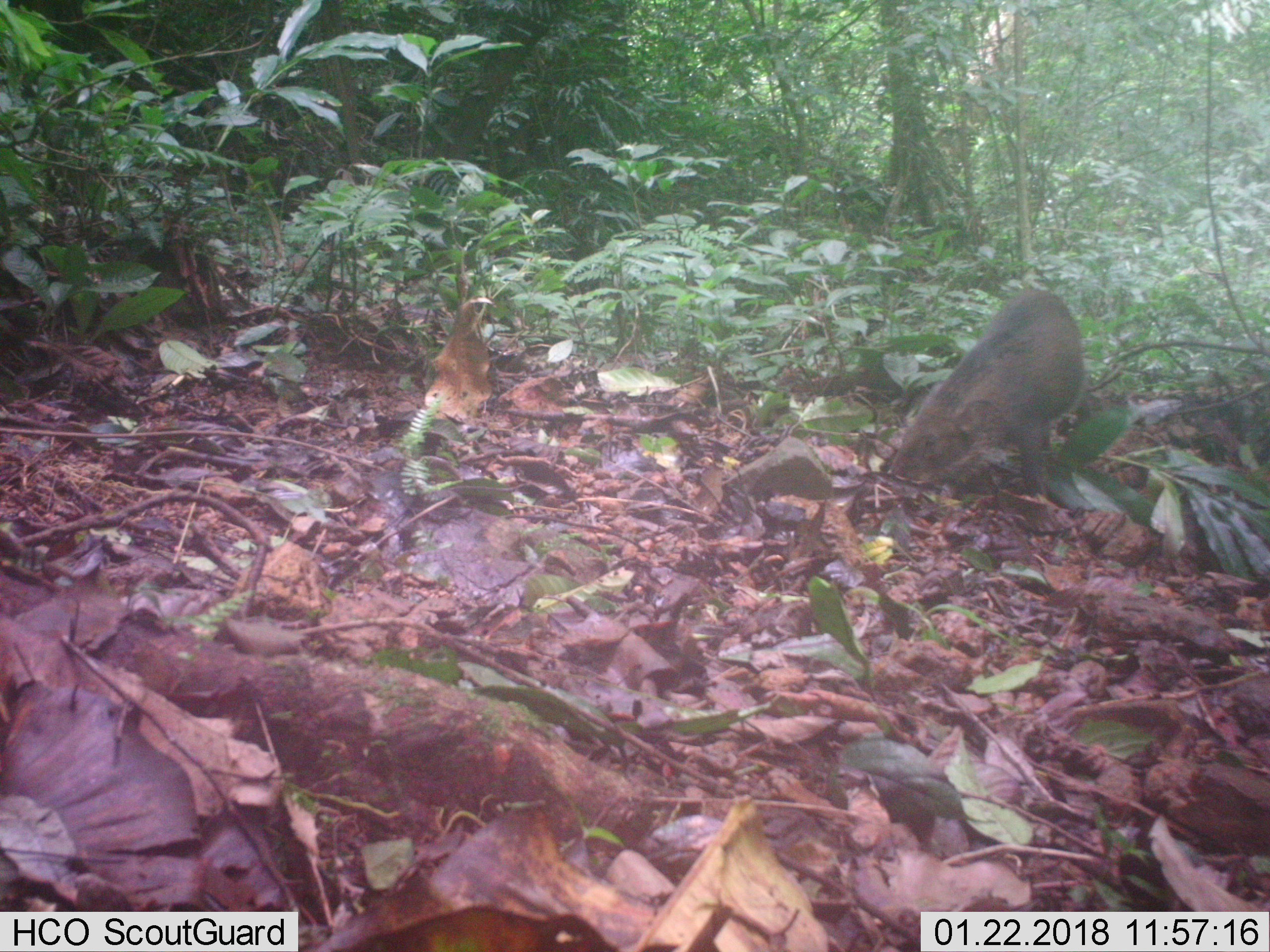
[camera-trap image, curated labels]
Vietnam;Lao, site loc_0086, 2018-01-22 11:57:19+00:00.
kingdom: Animalia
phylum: Chordata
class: Mammalia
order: Artiodactyla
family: Suidae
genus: Sus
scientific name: Sus scrofa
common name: eurasian wild pig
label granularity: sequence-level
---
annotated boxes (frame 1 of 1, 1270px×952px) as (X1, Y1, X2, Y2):
eurasian wild pig: (887, 290, 1088, 496)